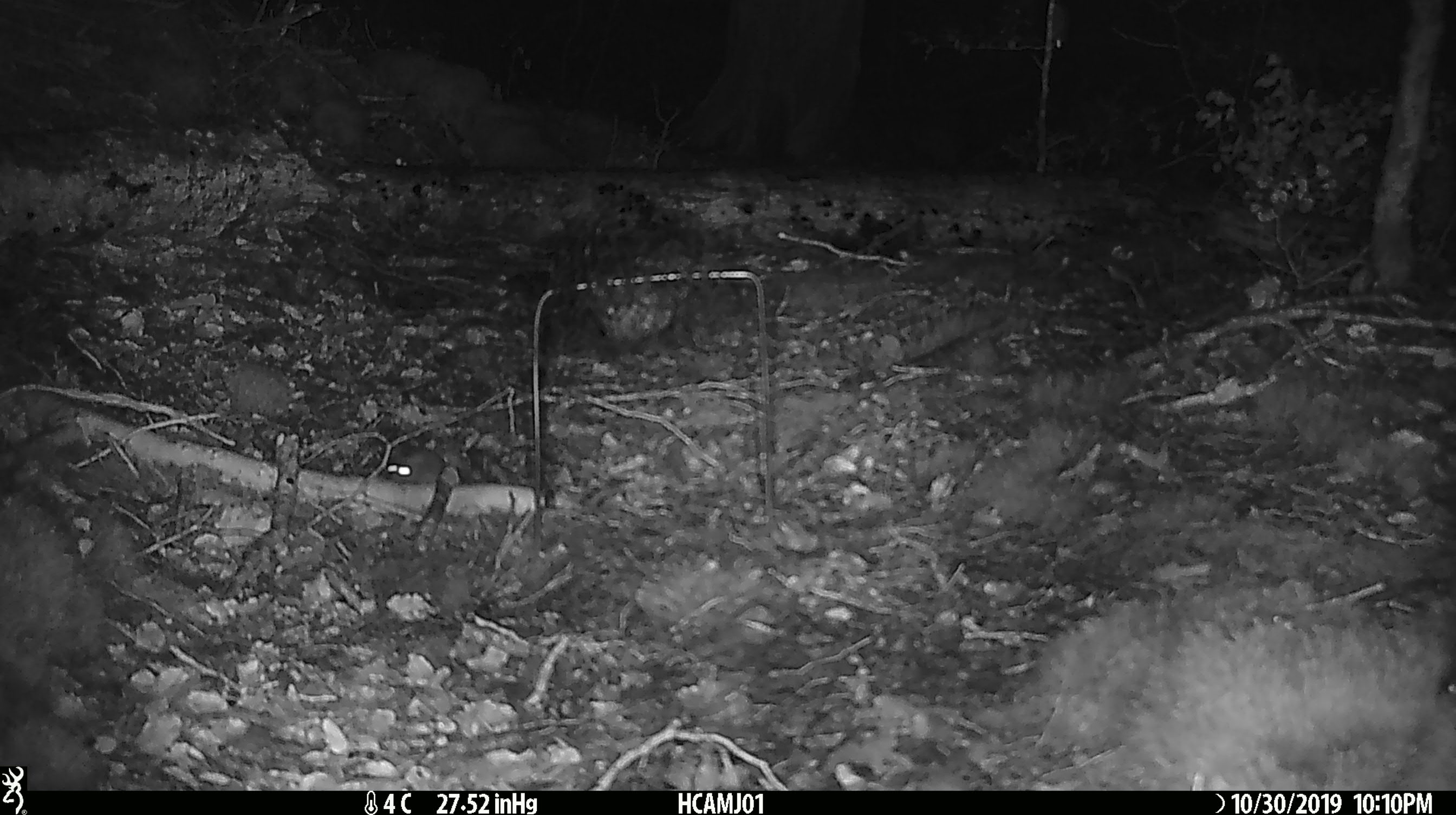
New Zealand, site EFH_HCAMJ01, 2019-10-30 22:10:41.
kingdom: Animalia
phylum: Chordata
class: Mammalia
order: Rodentia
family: Muridae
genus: Mus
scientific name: Mus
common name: mouse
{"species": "mouse (Mus)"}